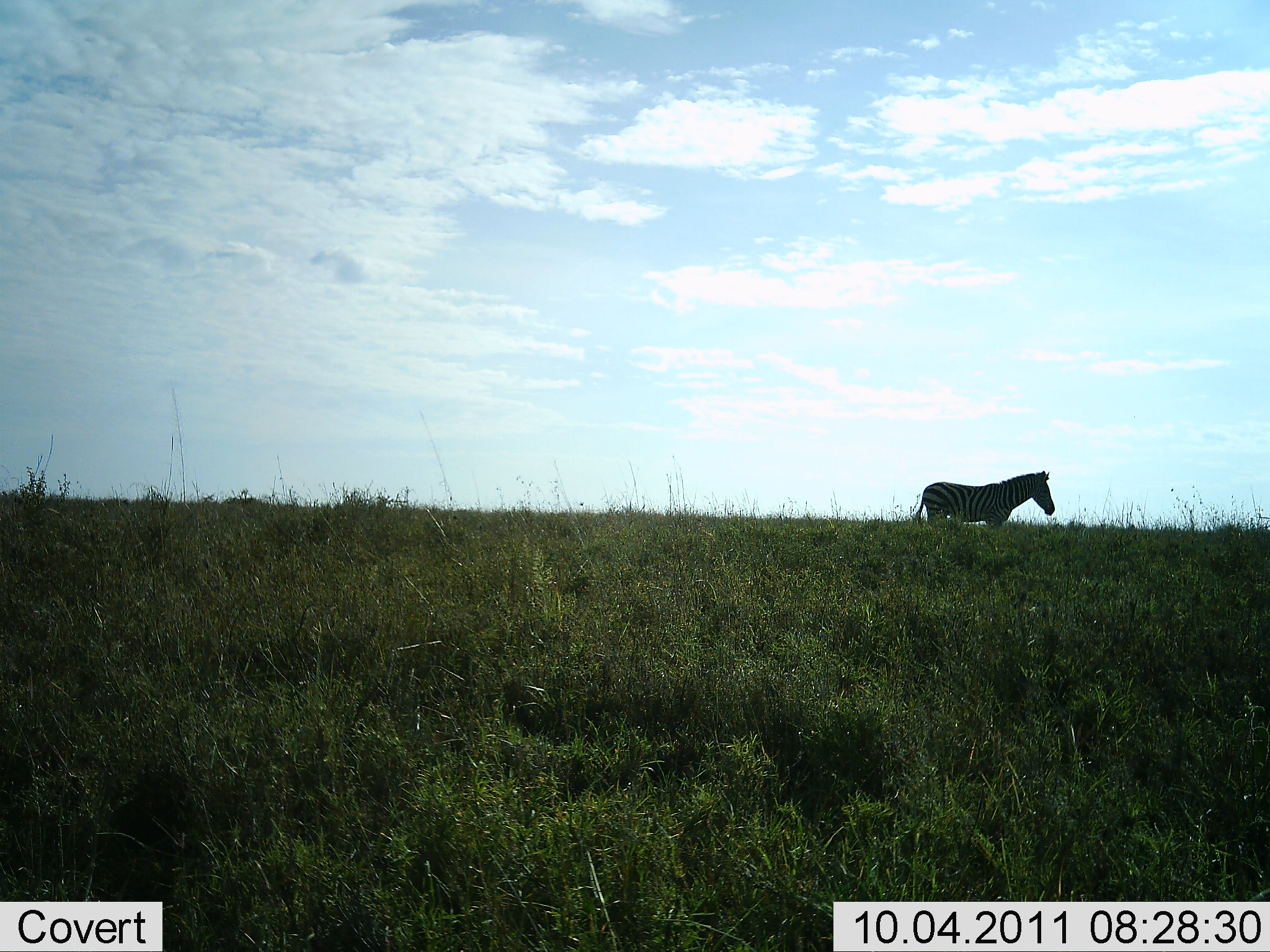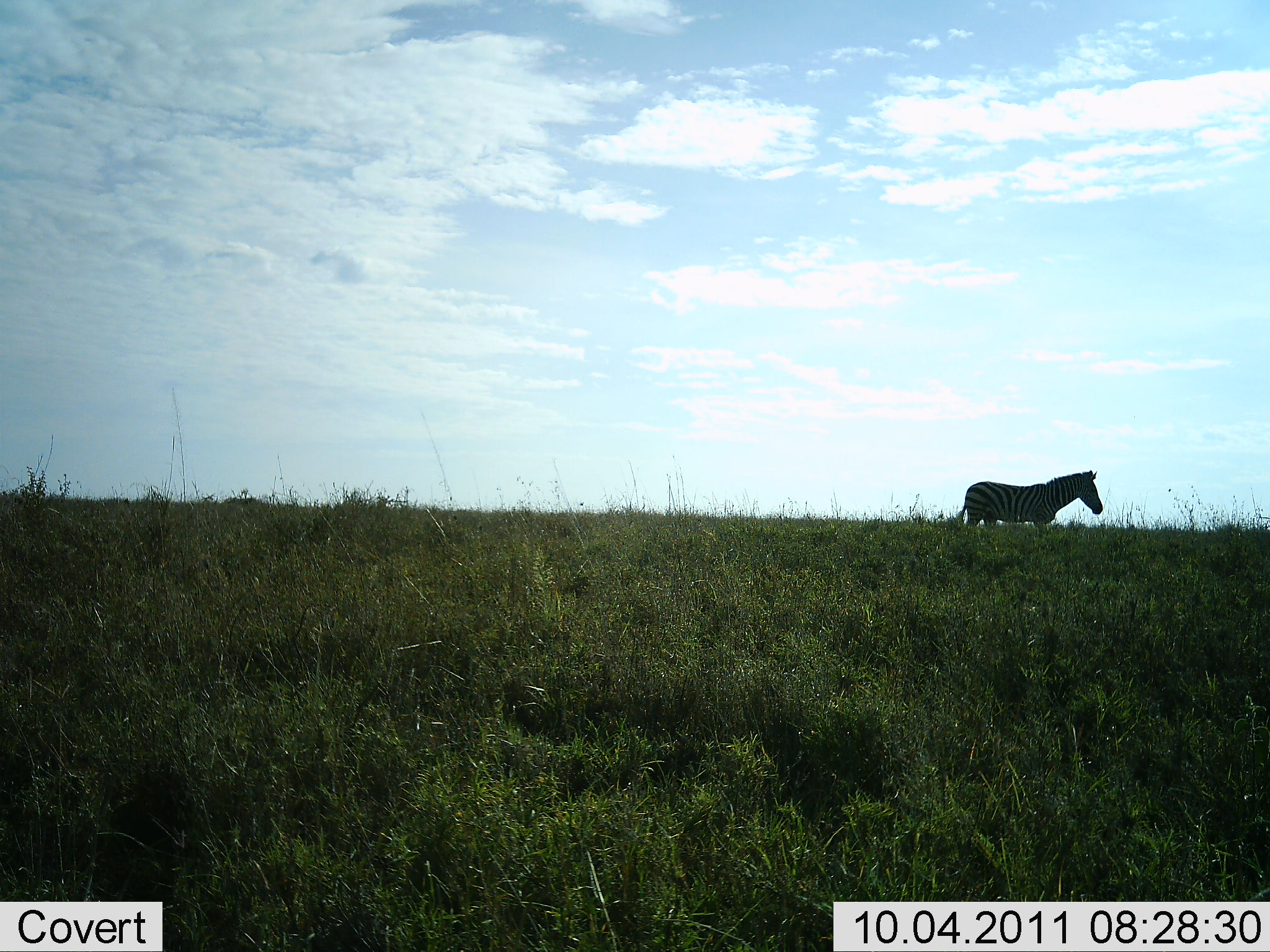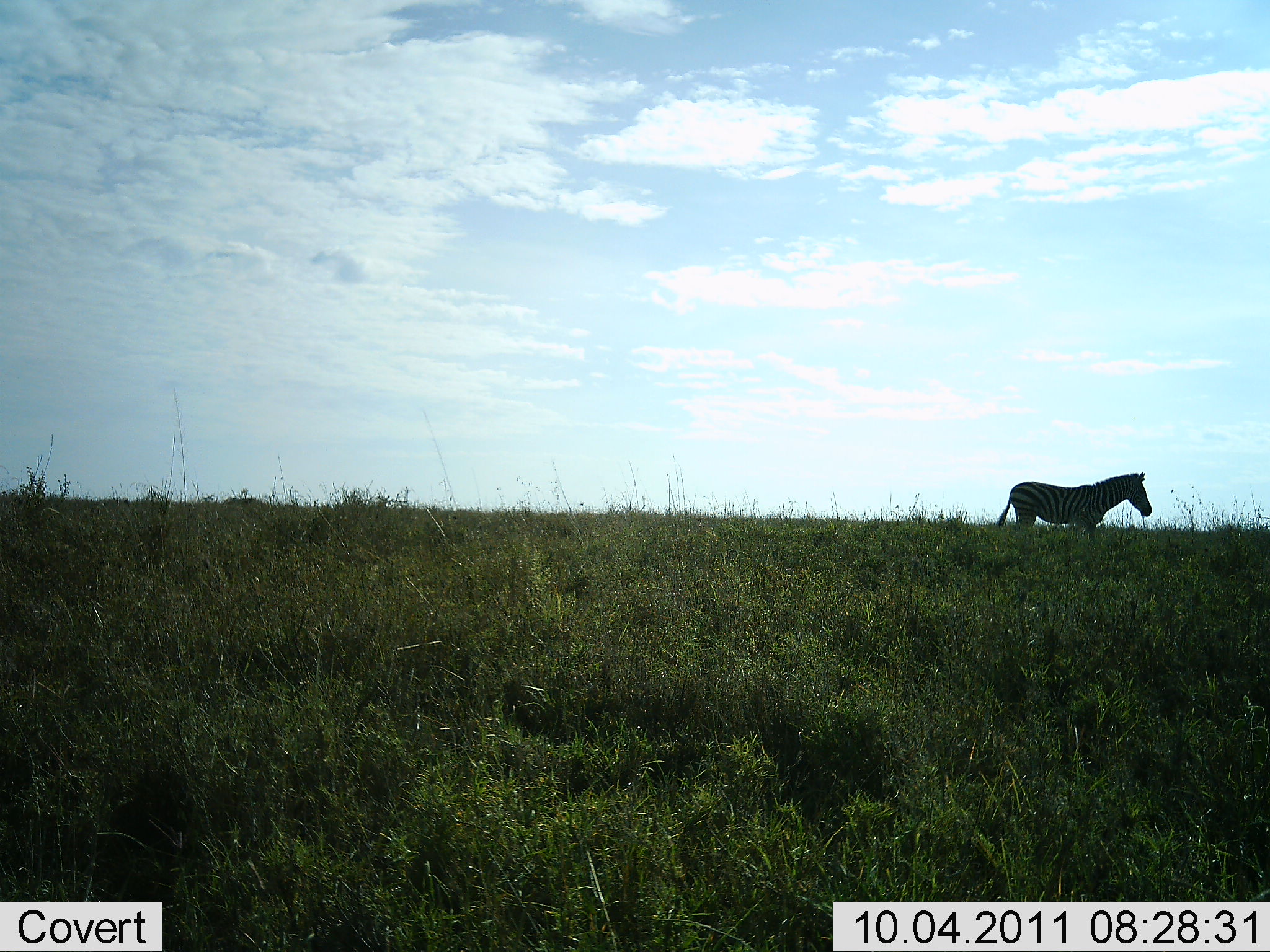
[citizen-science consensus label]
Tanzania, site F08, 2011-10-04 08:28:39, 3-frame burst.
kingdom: Animalia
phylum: Chordata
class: Mammalia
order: Perissodactyla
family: Equidae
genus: Equus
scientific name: Equus quagga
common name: plains zebra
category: zebra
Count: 1.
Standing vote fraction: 27%.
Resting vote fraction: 0%.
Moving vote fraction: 73%.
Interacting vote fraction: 0%.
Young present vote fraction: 0%.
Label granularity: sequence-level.